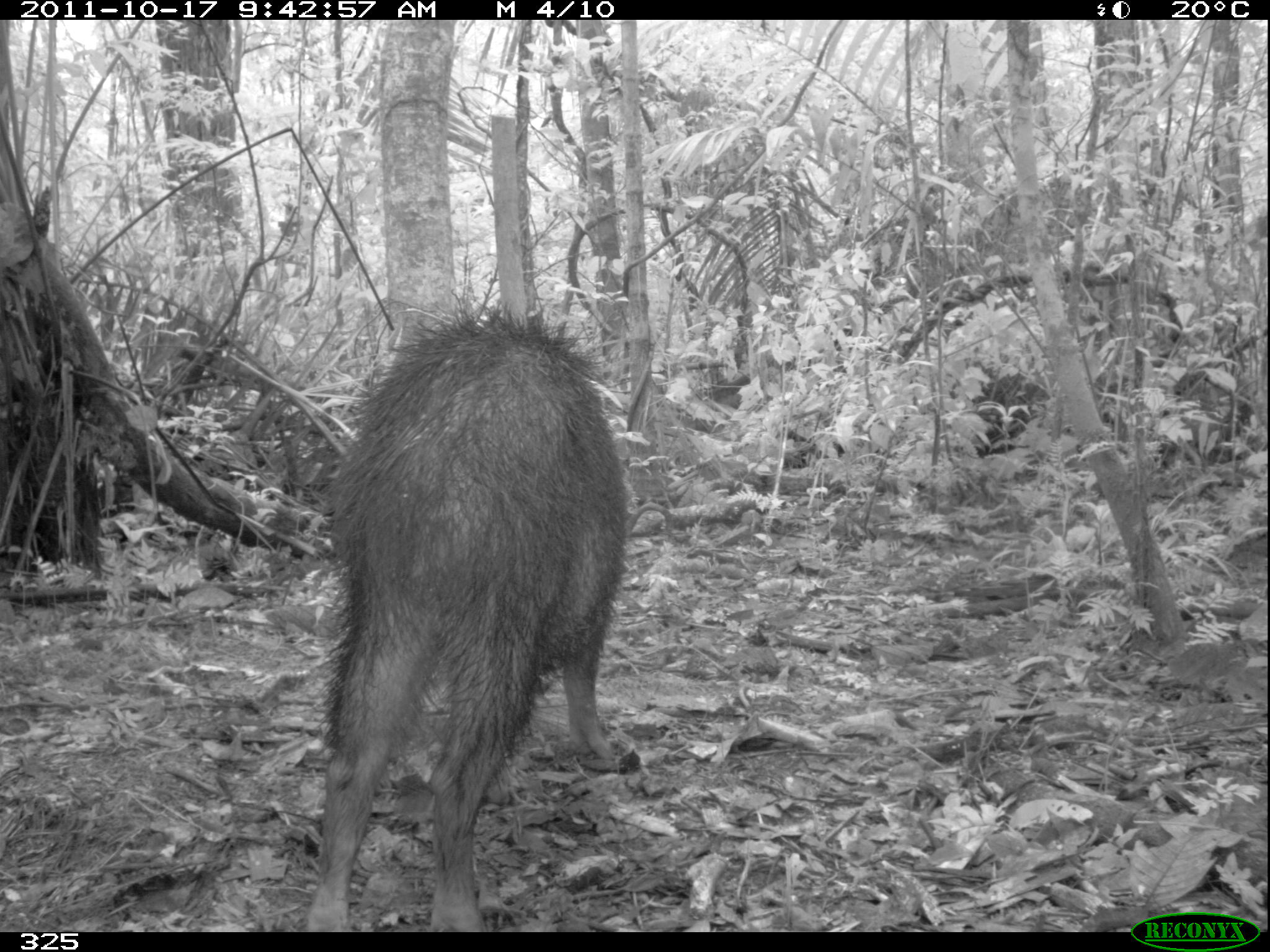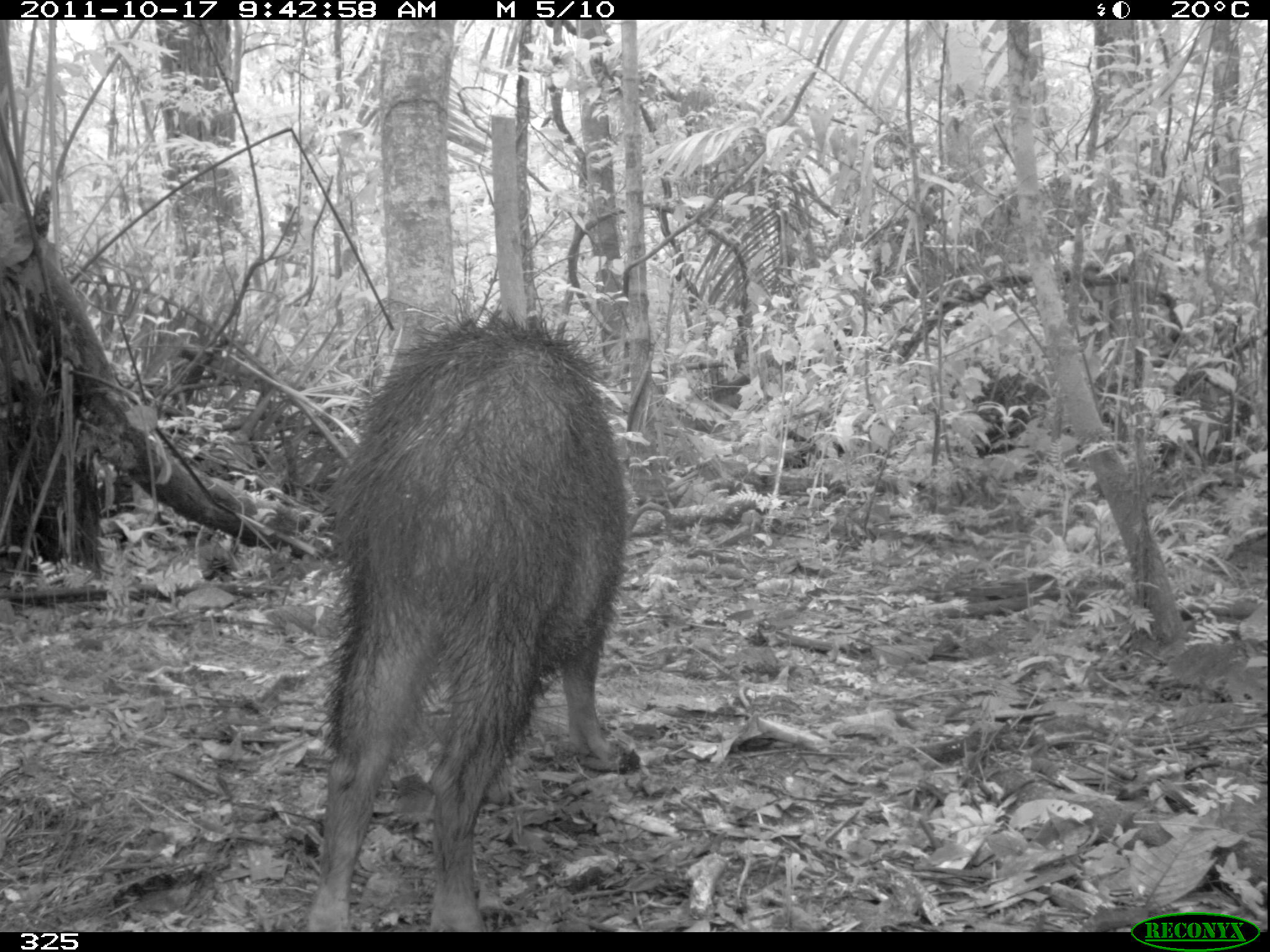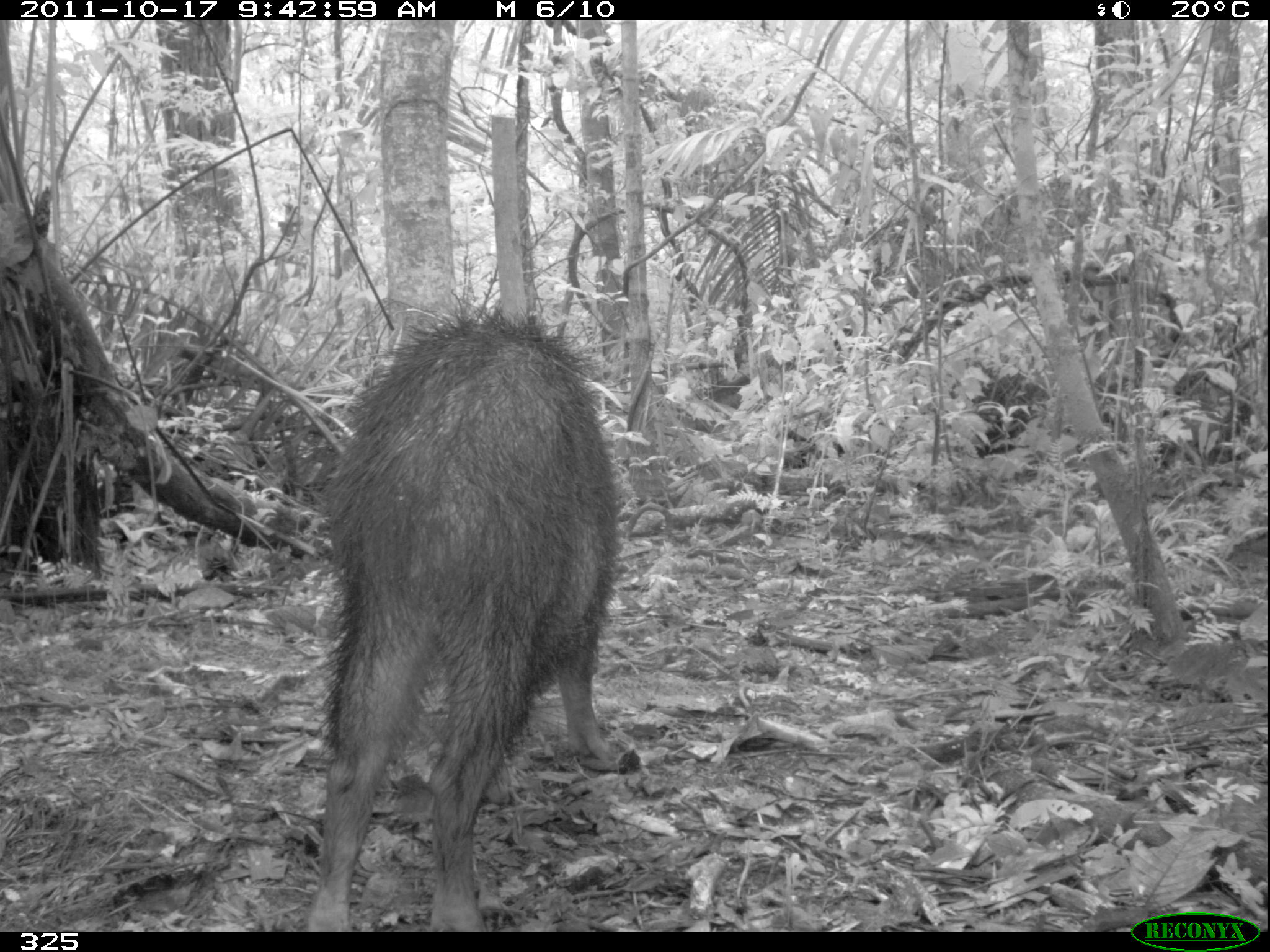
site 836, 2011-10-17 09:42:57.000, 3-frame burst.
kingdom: Animalia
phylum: Chordata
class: Mammalia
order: Artiodactyla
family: Tayassuidae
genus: Tayassu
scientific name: Tayassu pecari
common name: white-lipped peccary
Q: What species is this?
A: Tayassu pecari (white-lipped peccary).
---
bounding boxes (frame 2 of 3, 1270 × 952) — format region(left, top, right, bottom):
tayassu pecari: region(303, 296, 626, 932)